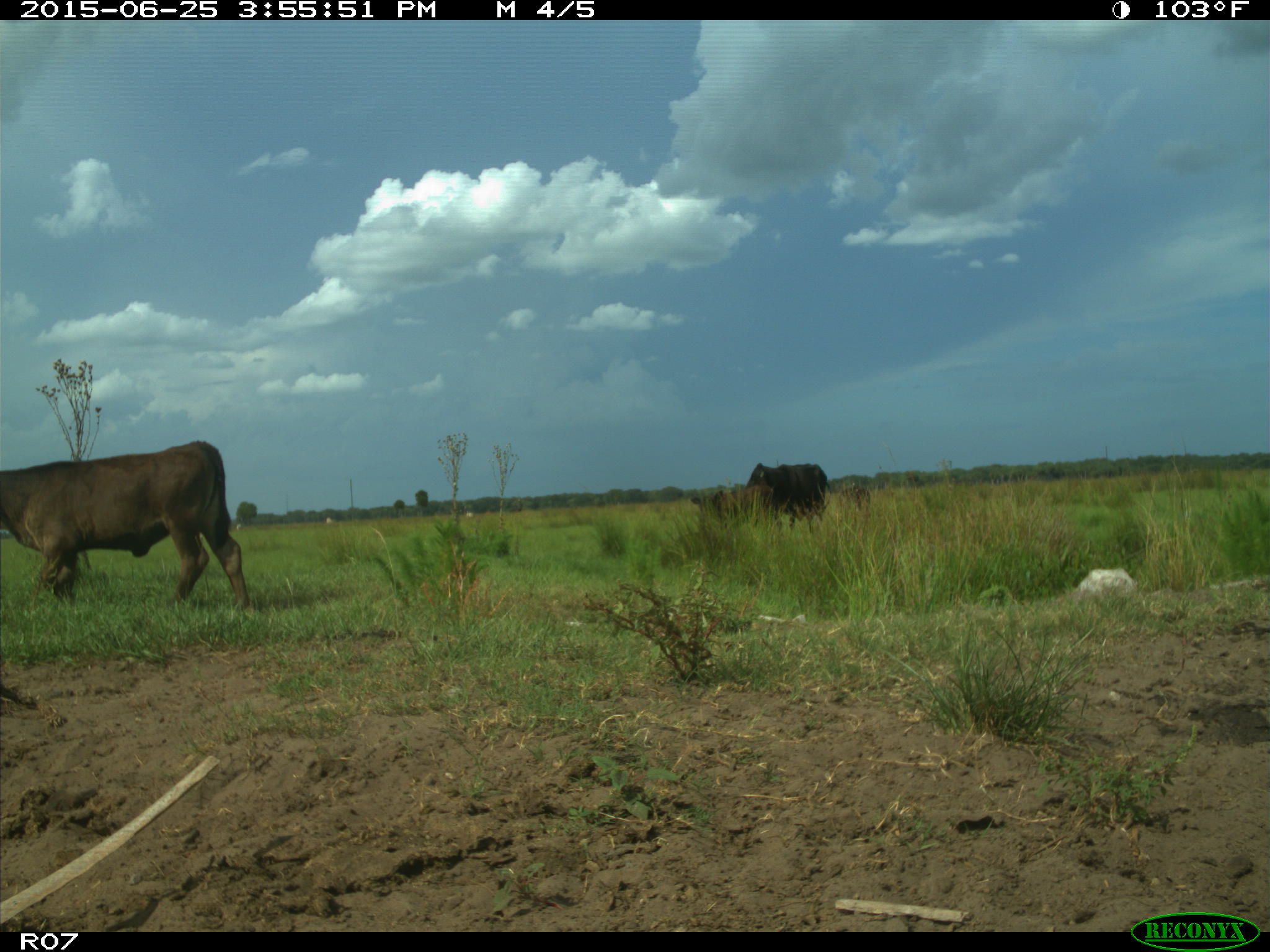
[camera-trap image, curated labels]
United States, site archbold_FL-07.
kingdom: Animalia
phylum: Chordata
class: Mammalia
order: Artiodactyla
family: Bovidae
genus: Bos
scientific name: Bos taurus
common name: domestic cow